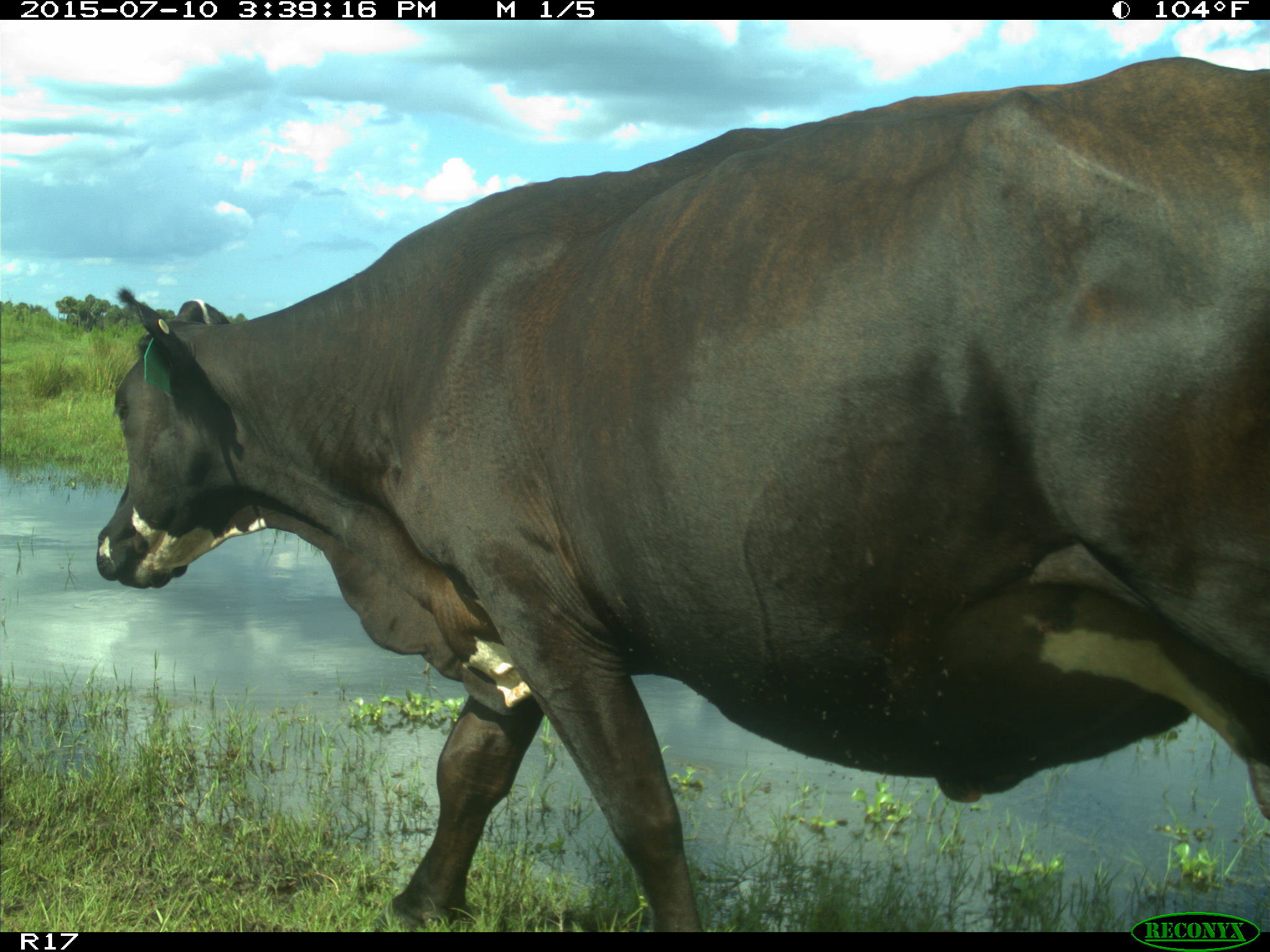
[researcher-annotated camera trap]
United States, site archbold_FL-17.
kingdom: Animalia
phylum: Chordata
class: Mammalia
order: Artiodactyla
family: Bovidae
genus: Bos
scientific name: Bos taurus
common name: domestic cow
Bos taurus (domestic cow).